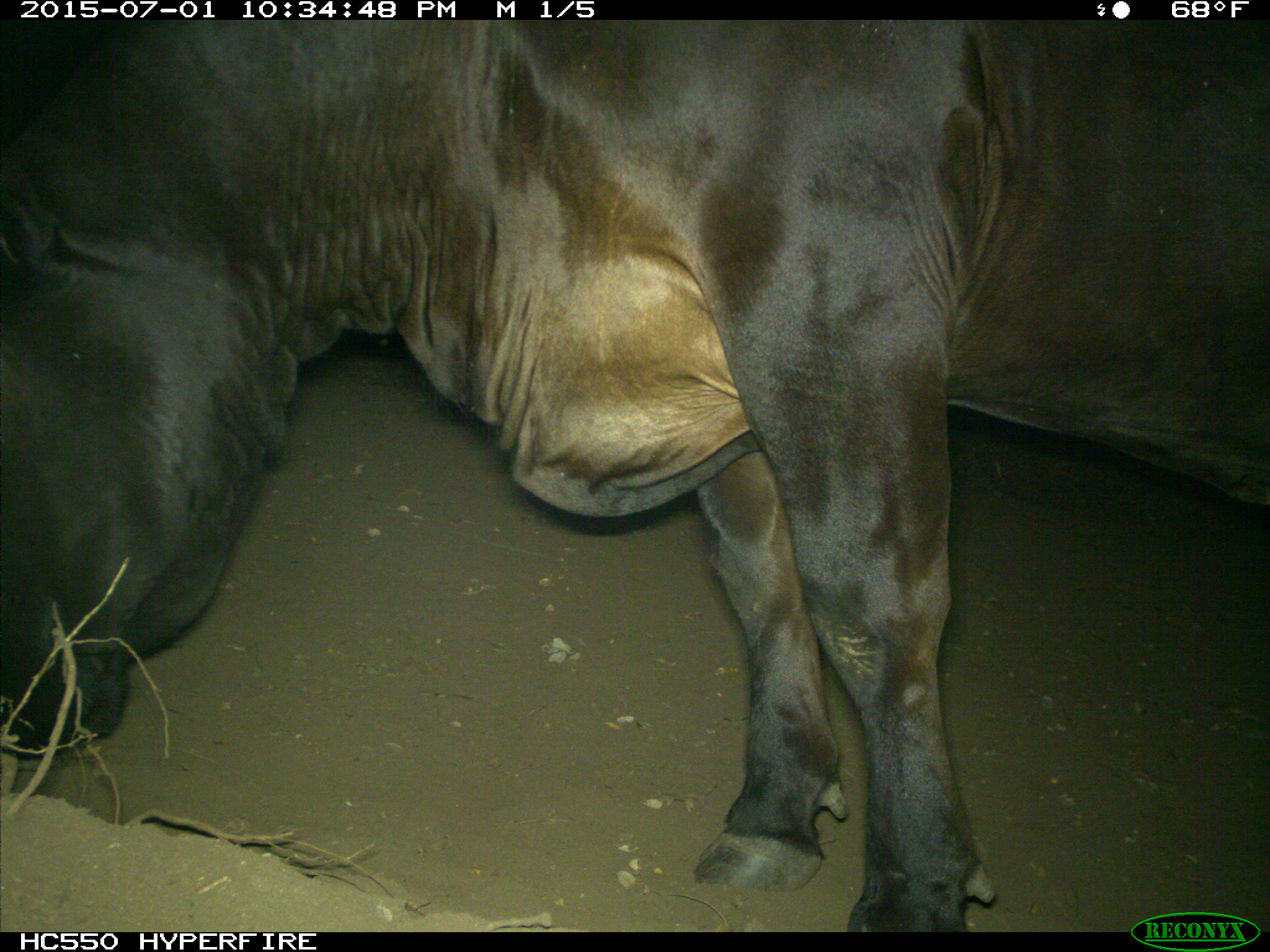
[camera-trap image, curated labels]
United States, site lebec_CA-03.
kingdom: Animalia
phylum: Chordata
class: Mammalia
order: Artiodactyla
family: Bovidae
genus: Bos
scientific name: Bos taurus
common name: domestic cow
Bos taurus (domestic cow).